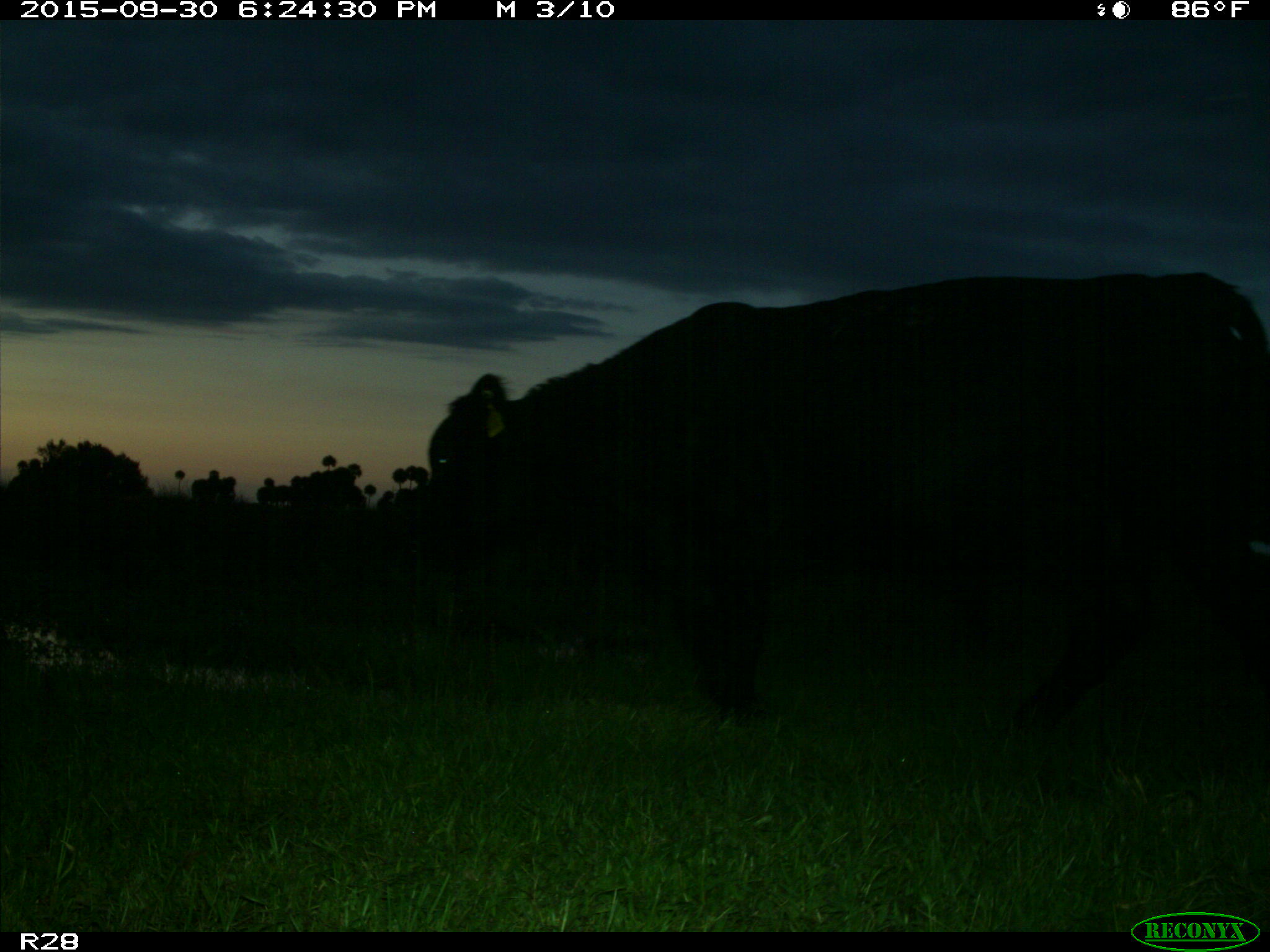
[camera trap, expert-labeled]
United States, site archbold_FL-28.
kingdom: Animalia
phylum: Chordata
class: Mammalia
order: Artiodactyla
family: Bovidae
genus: Bos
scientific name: Bos taurus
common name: domestic cow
Bos taurus (domestic cow).